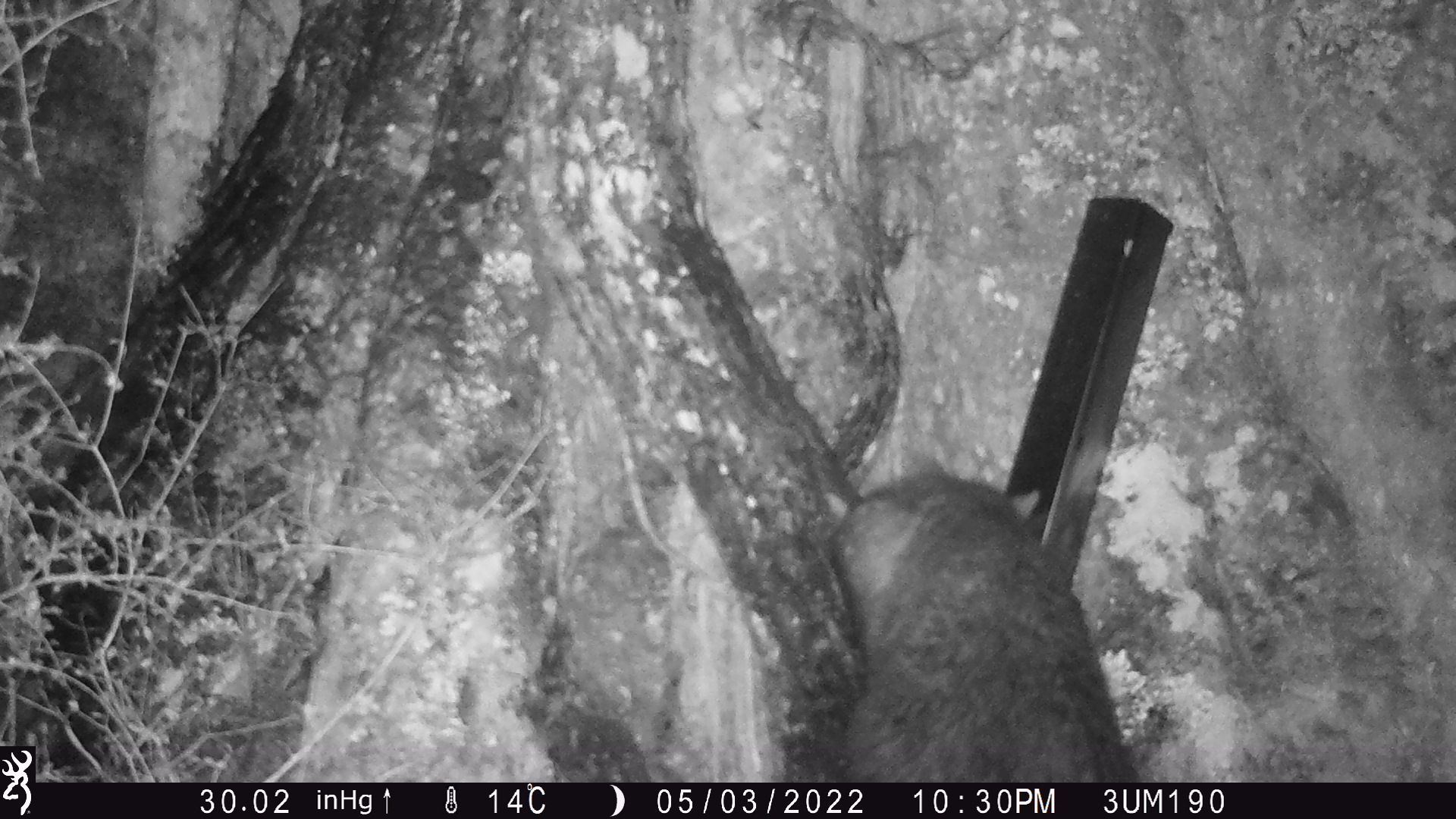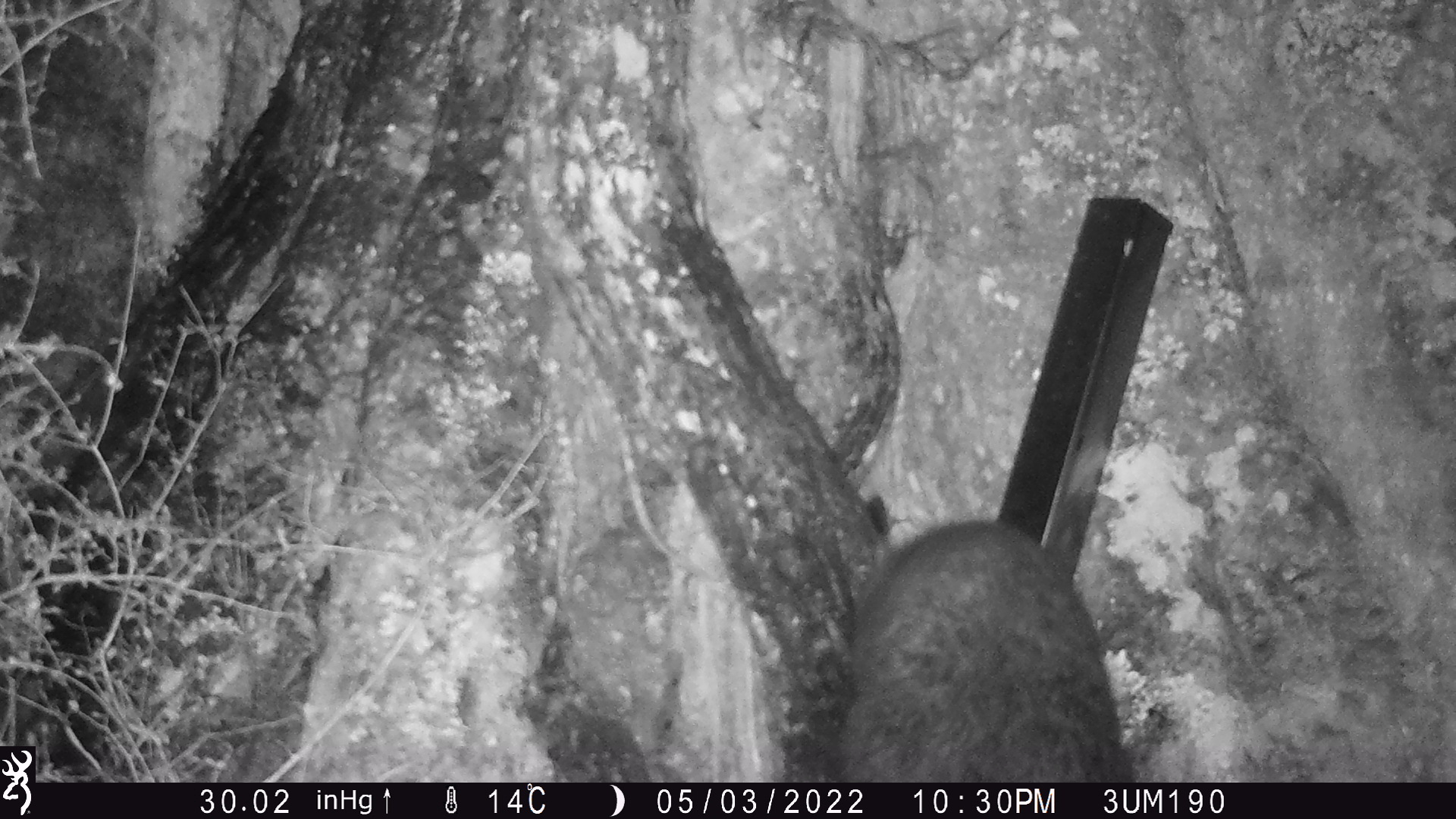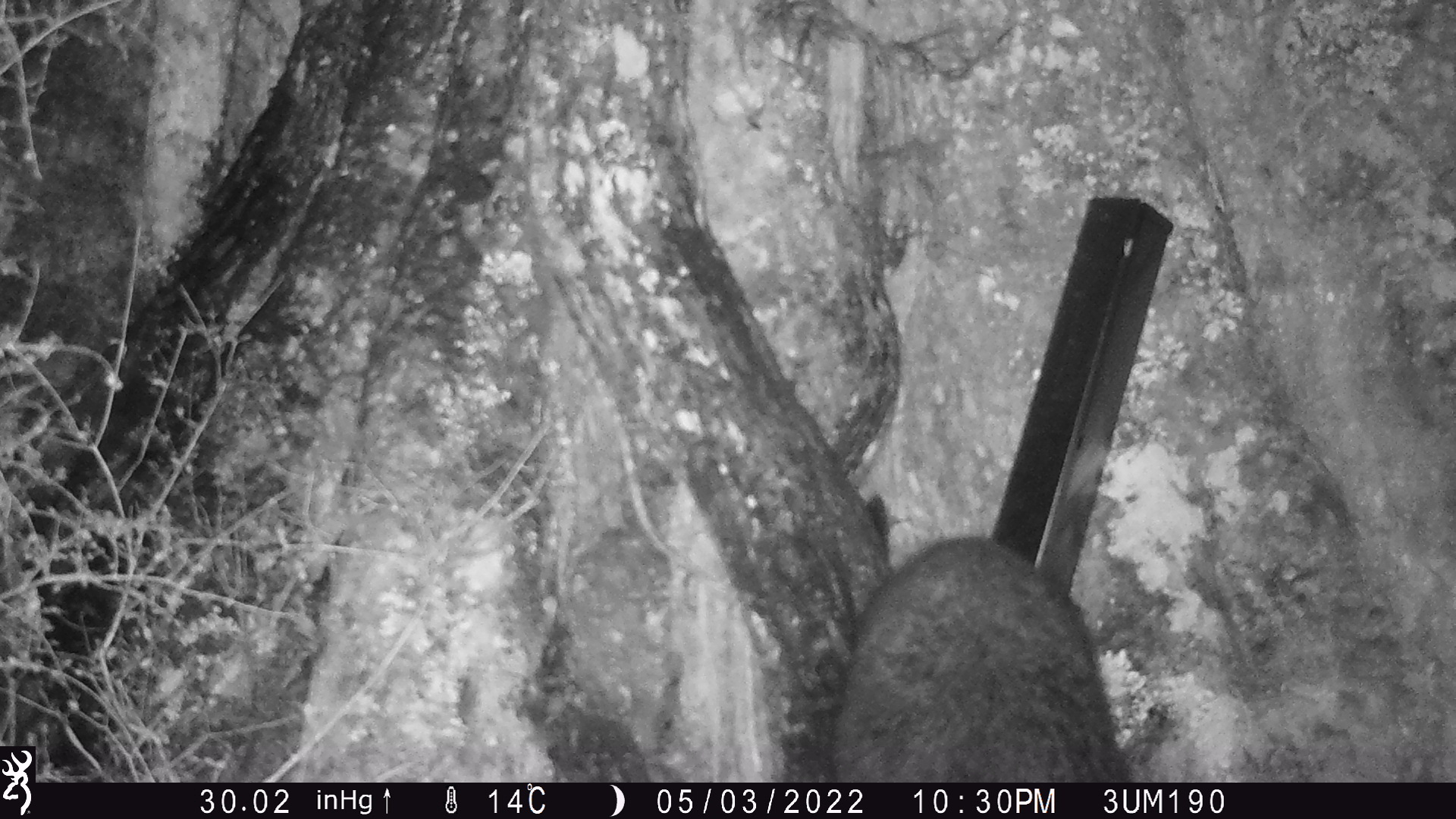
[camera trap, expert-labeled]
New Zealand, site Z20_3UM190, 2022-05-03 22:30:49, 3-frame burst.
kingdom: Animalia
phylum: Chordata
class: Mammalia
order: Diprotodontia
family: Phalangeridae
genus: Trichosurus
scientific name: Trichosurus vulpecula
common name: common brushtail possum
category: possum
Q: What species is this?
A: Possum (common brushtail possum) (Trichosurus vulpecula).